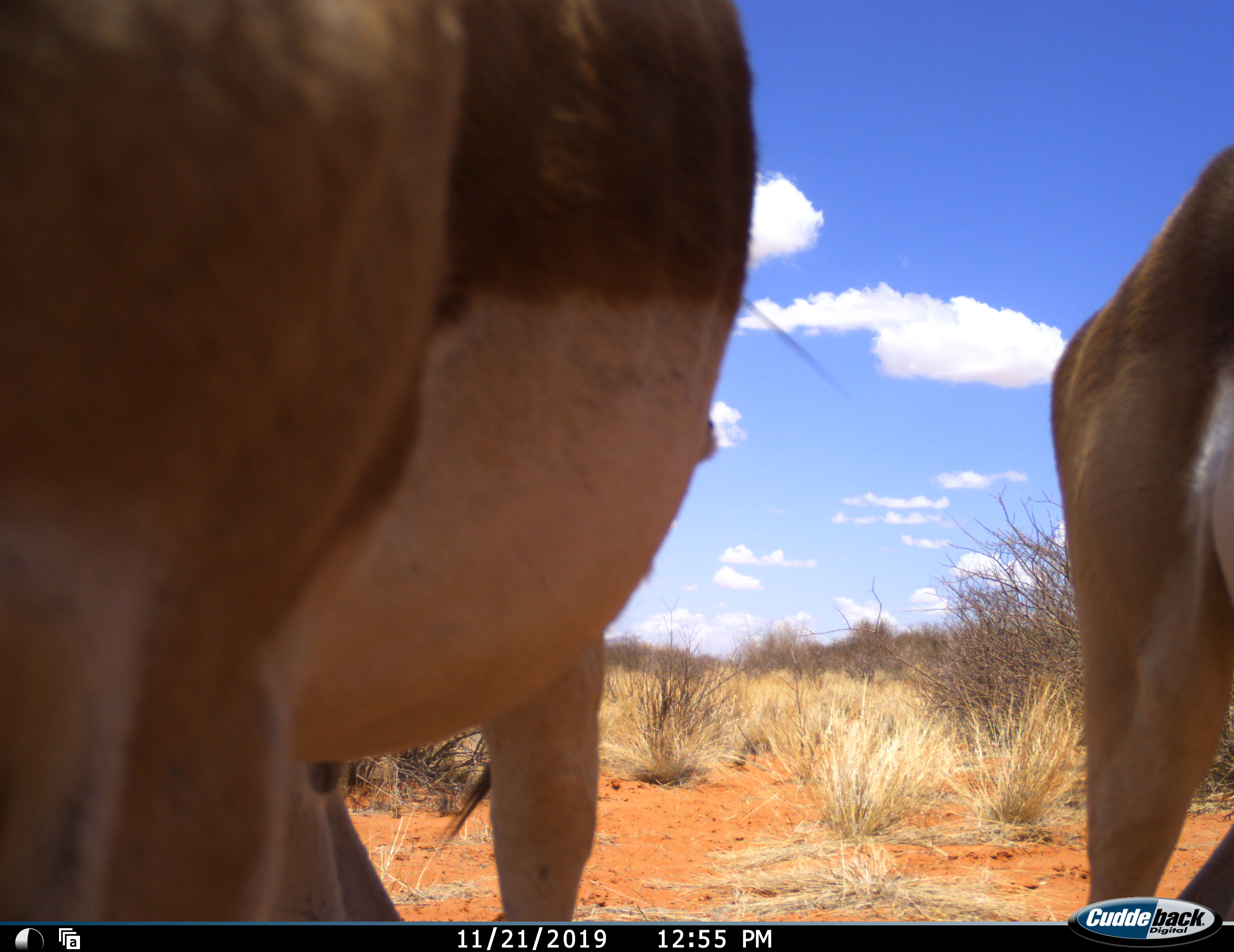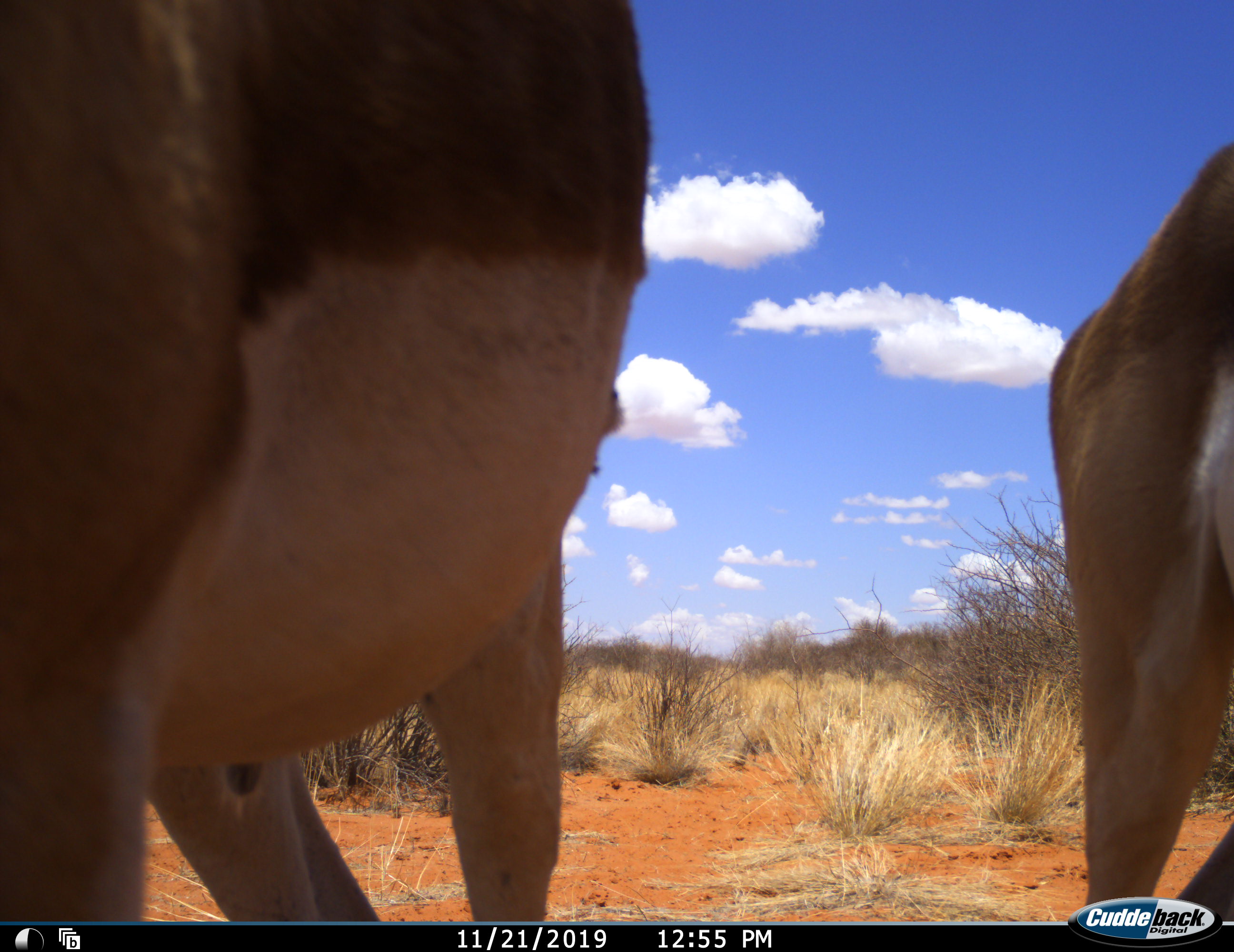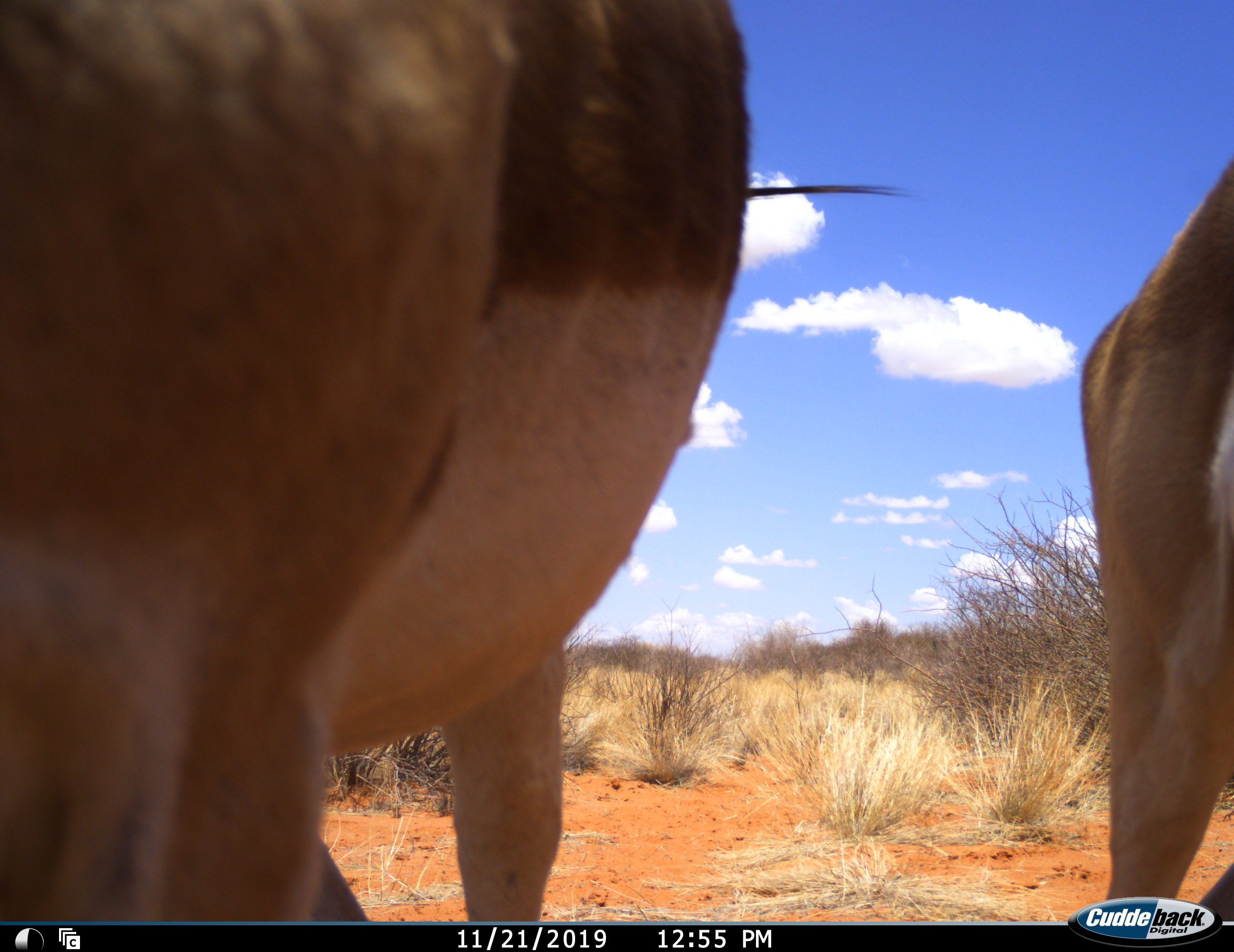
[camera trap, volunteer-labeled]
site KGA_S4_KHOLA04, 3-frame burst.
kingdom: Animalia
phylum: Chordata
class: Mammalia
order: Artiodactyla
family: Bovidae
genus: Antidorcas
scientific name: Antidorcas marsupialis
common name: springbok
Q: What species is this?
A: Springbok (Antidorcas marsupialis).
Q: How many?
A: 2.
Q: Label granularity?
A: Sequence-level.